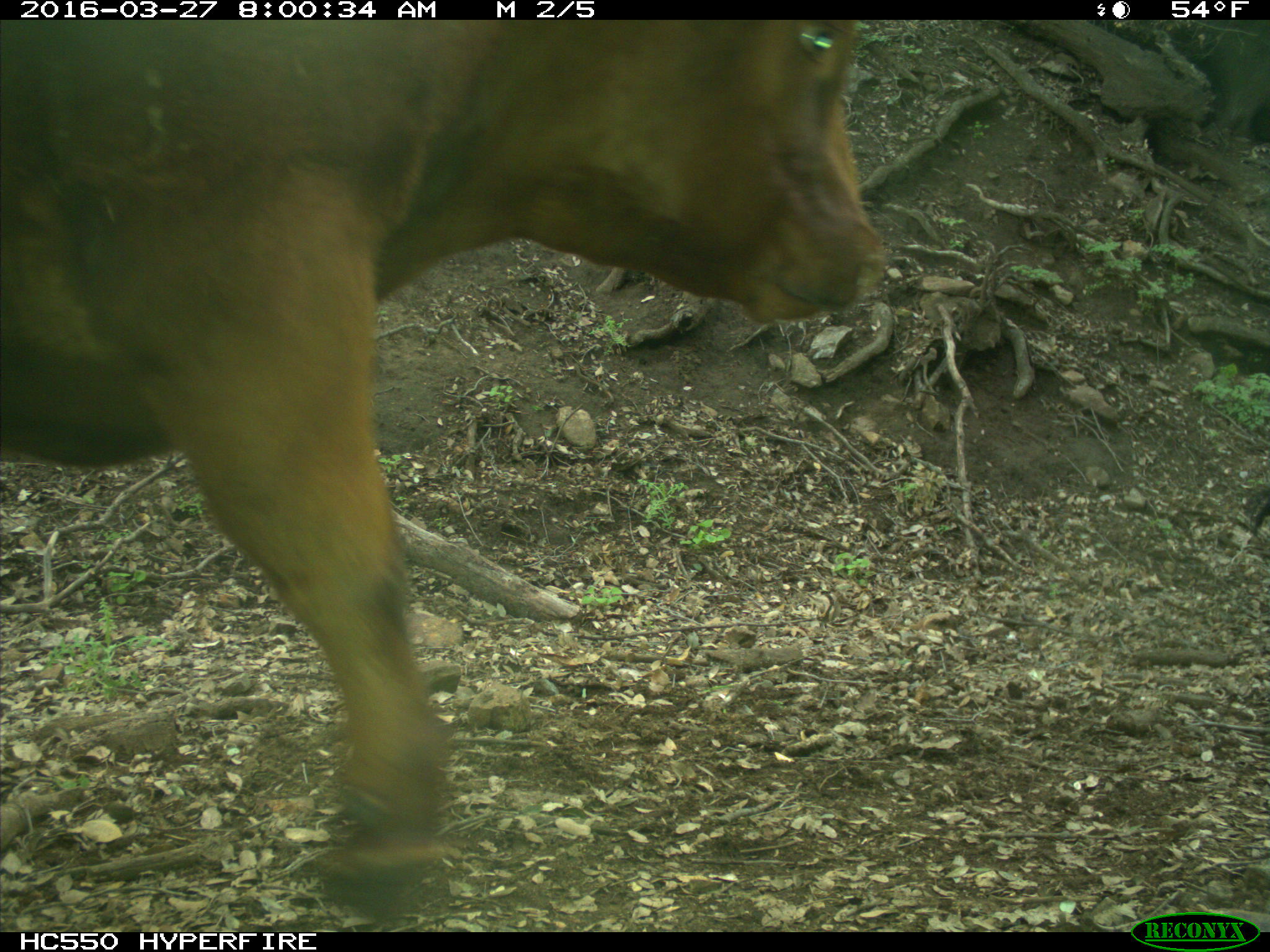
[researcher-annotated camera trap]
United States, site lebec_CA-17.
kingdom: Animalia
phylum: Chordata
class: Mammalia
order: Artiodactyla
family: Bovidae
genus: Bos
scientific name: Bos taurus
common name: domestic cow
Bos taurus (domestic cow).